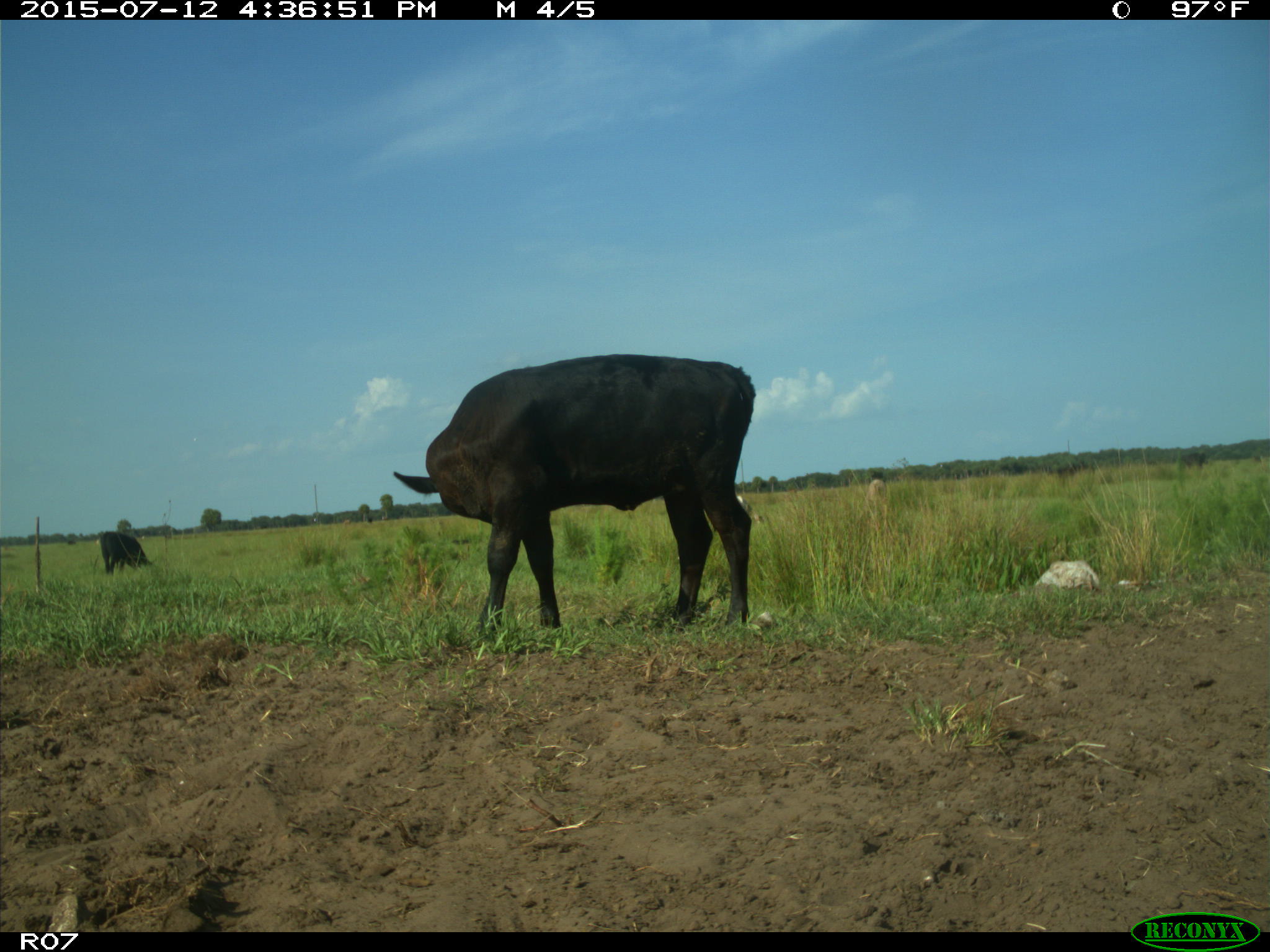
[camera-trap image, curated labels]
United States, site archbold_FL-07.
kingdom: Animalia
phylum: Chordata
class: Mammalia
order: Artiodactyla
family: Bovidae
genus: Bos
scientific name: Bos taurus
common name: domestic cow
Bos taurus (domestic cow).